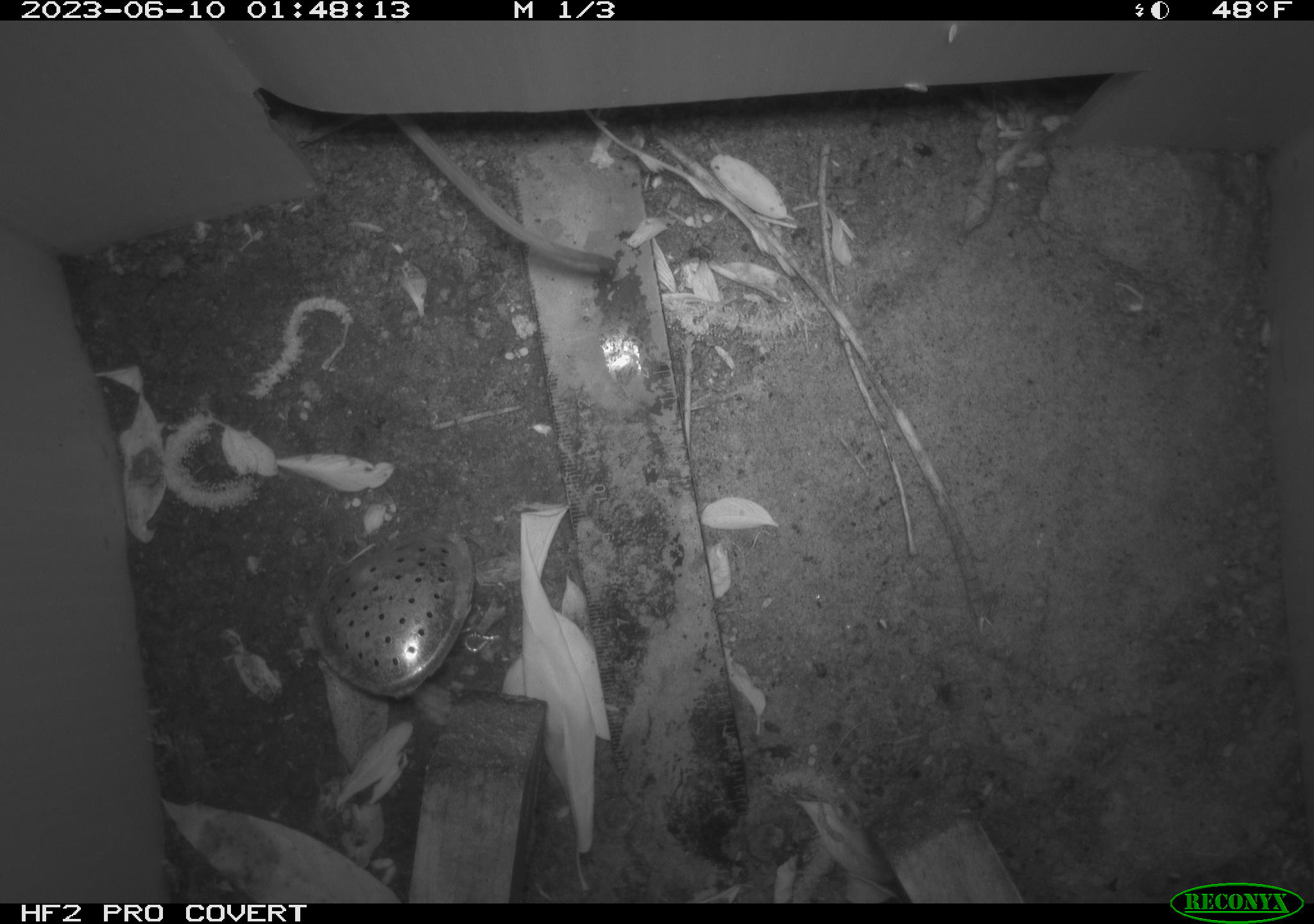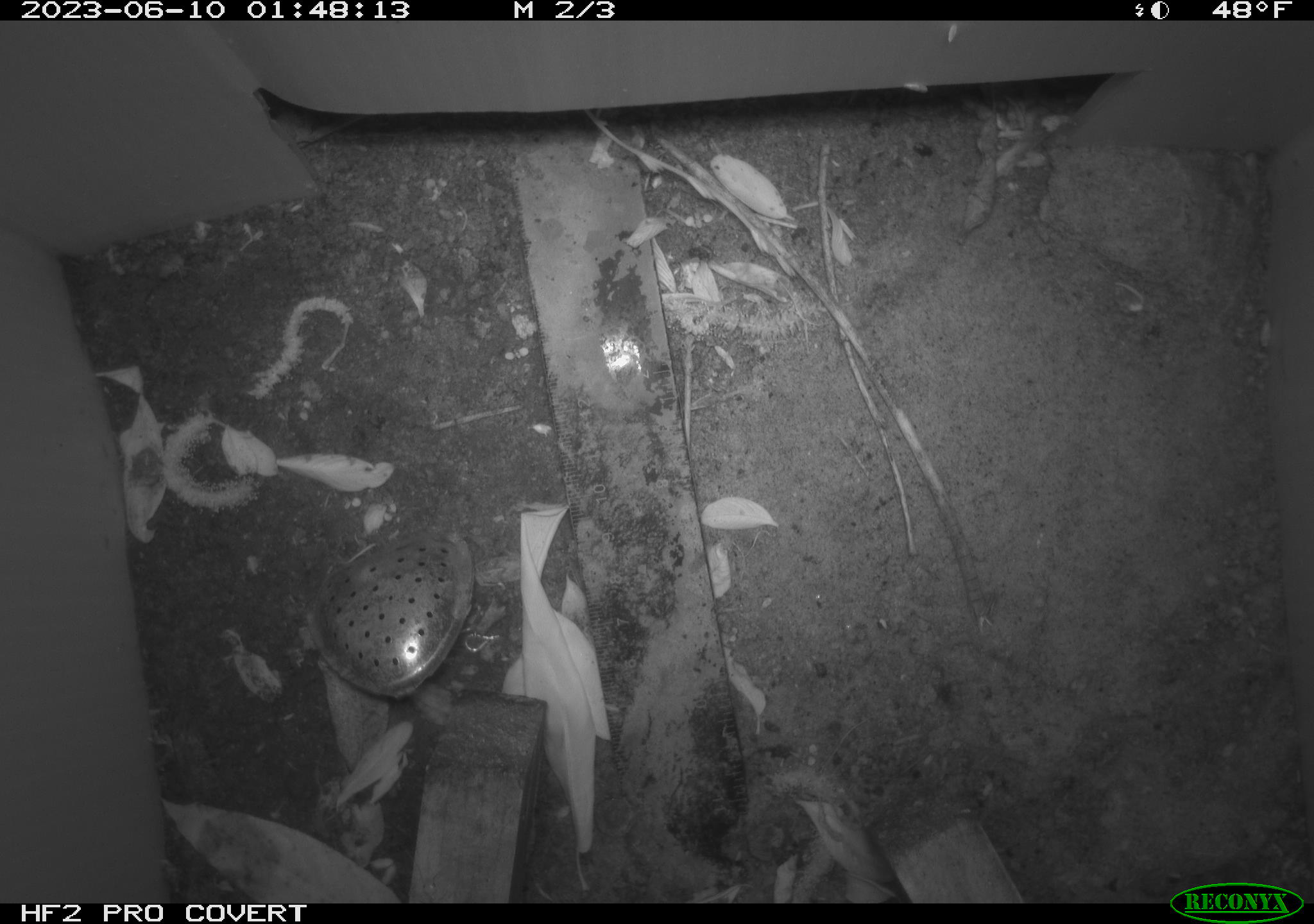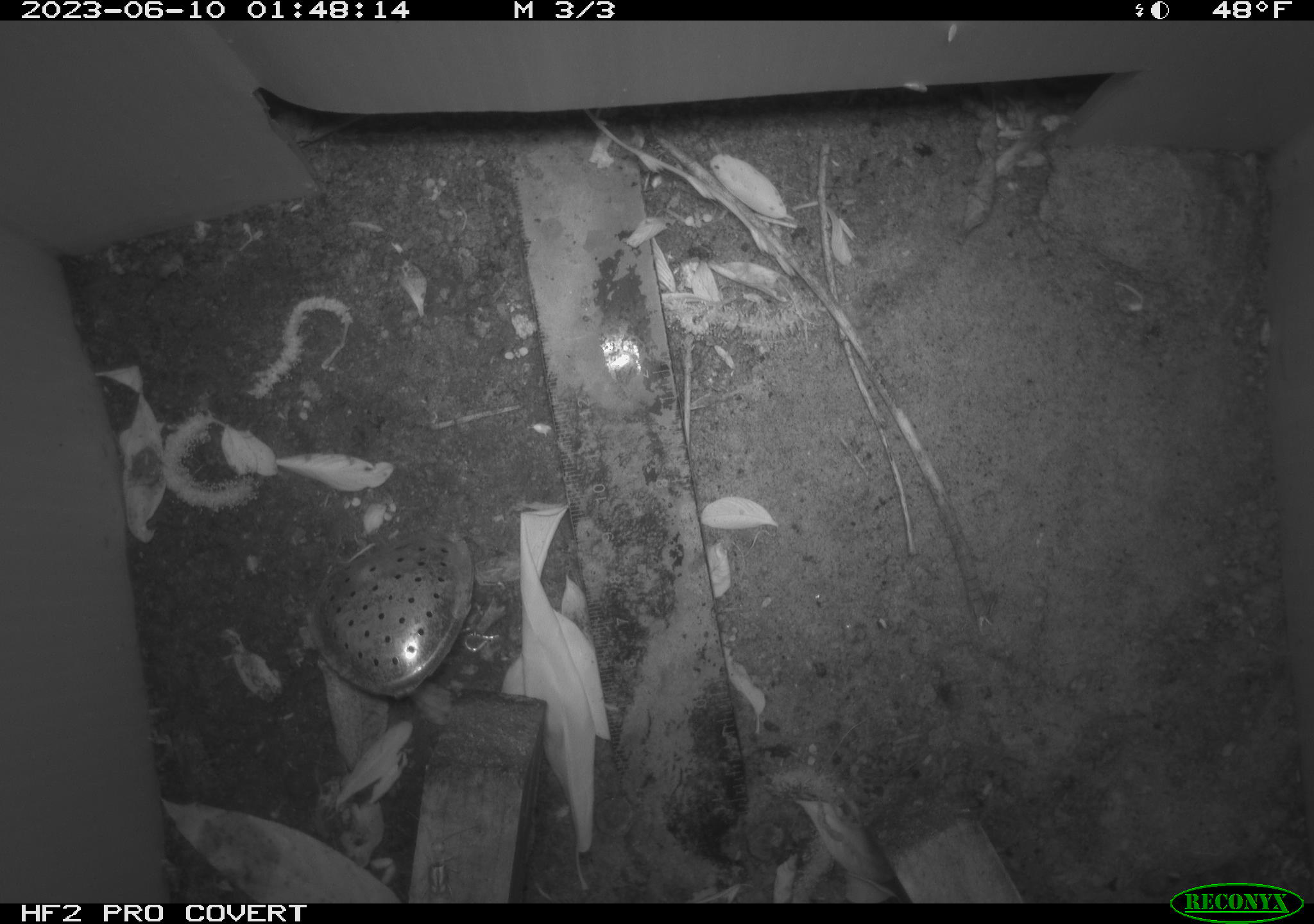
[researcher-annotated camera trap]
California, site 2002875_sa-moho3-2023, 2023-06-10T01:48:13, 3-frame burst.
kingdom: Animalia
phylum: Chordata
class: Mammalia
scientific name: Mammalia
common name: small mammal